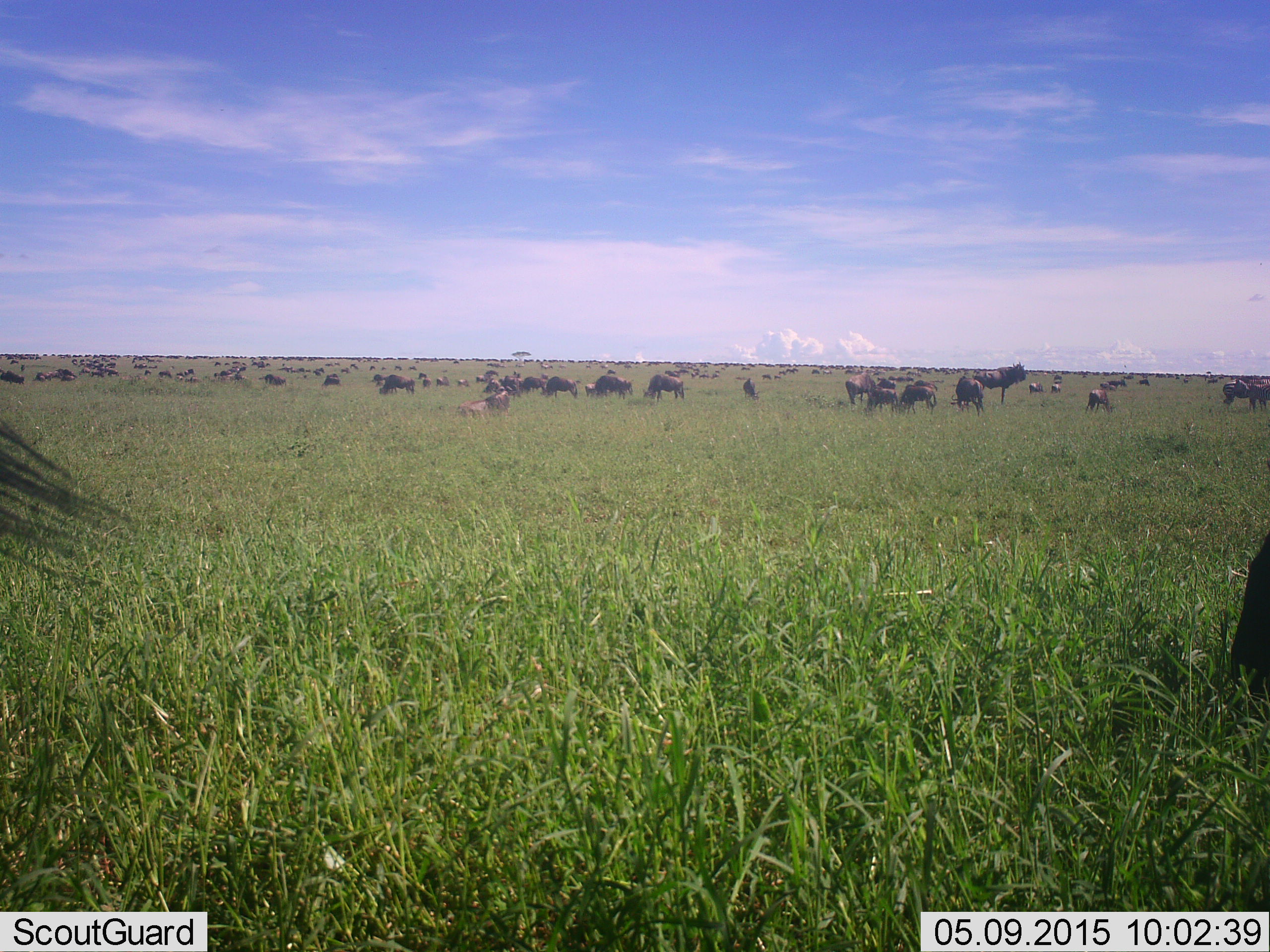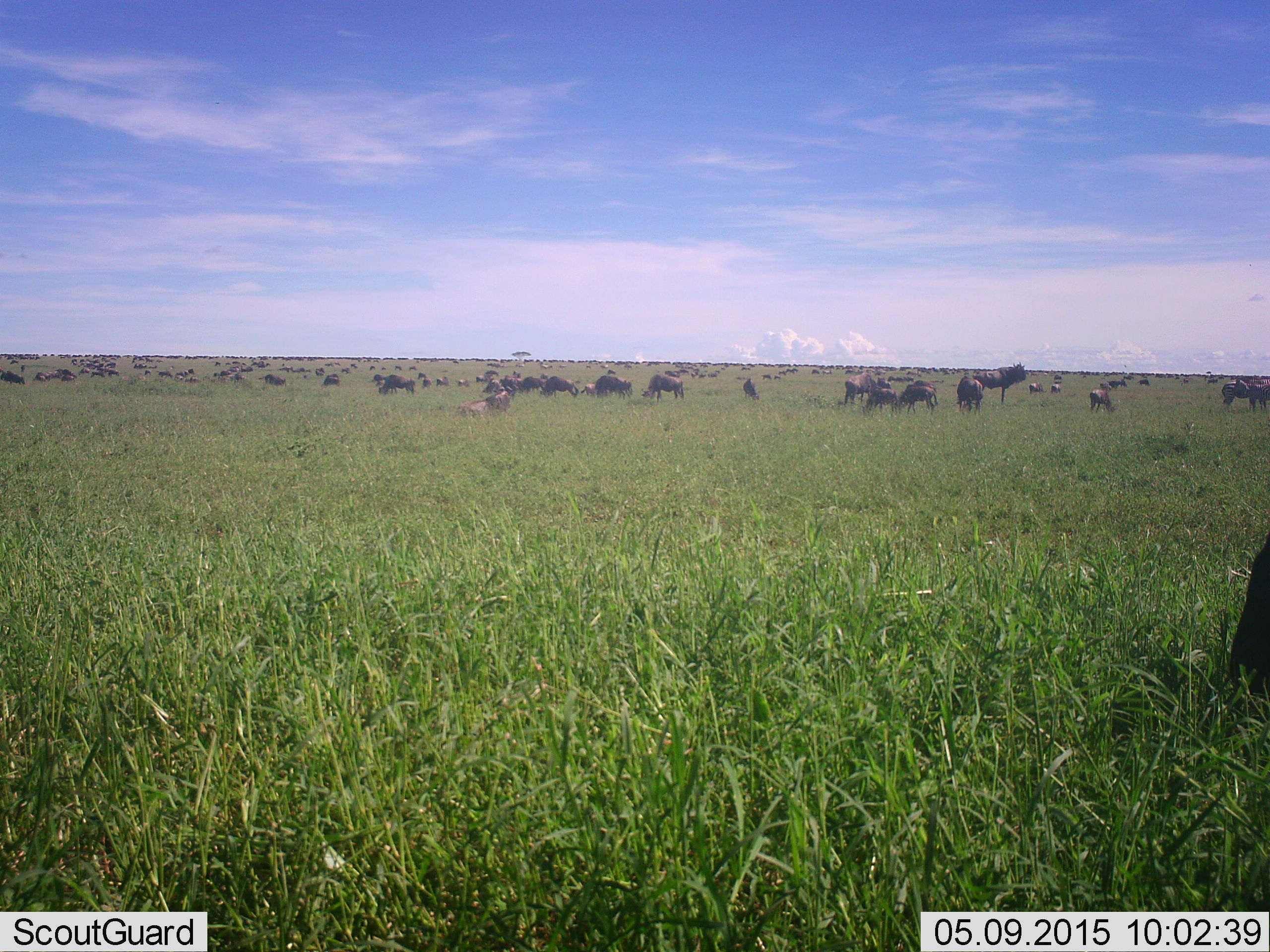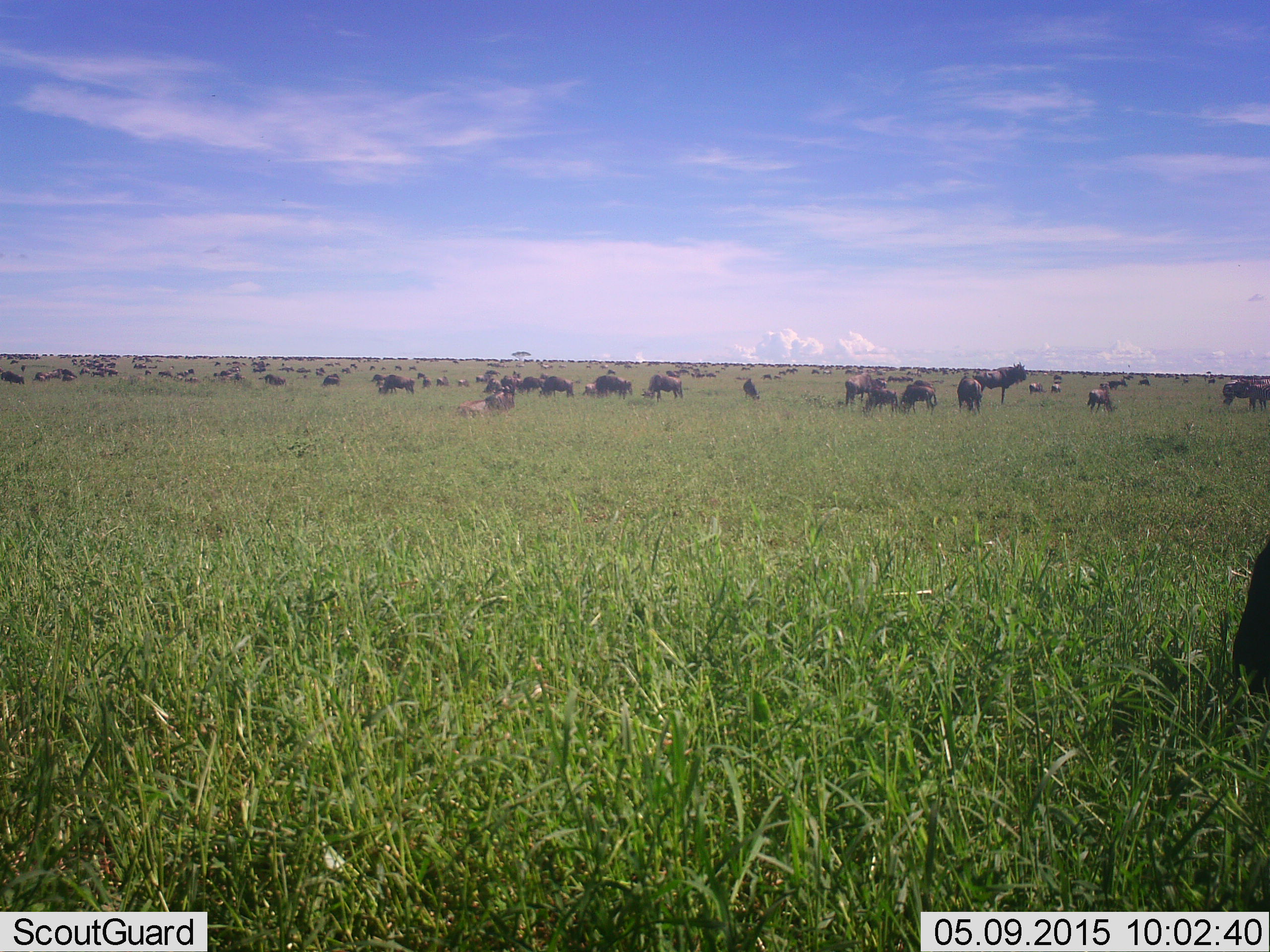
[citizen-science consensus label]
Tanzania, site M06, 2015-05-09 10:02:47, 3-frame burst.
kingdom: Animalia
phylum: Chordata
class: Mammalia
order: Artiodactyla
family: Bovidae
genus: Connochaetes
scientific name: Connochaetes taurinus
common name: blue wildebeest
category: wildebeest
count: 51+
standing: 100%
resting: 50%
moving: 50%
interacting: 10%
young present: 20%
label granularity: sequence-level